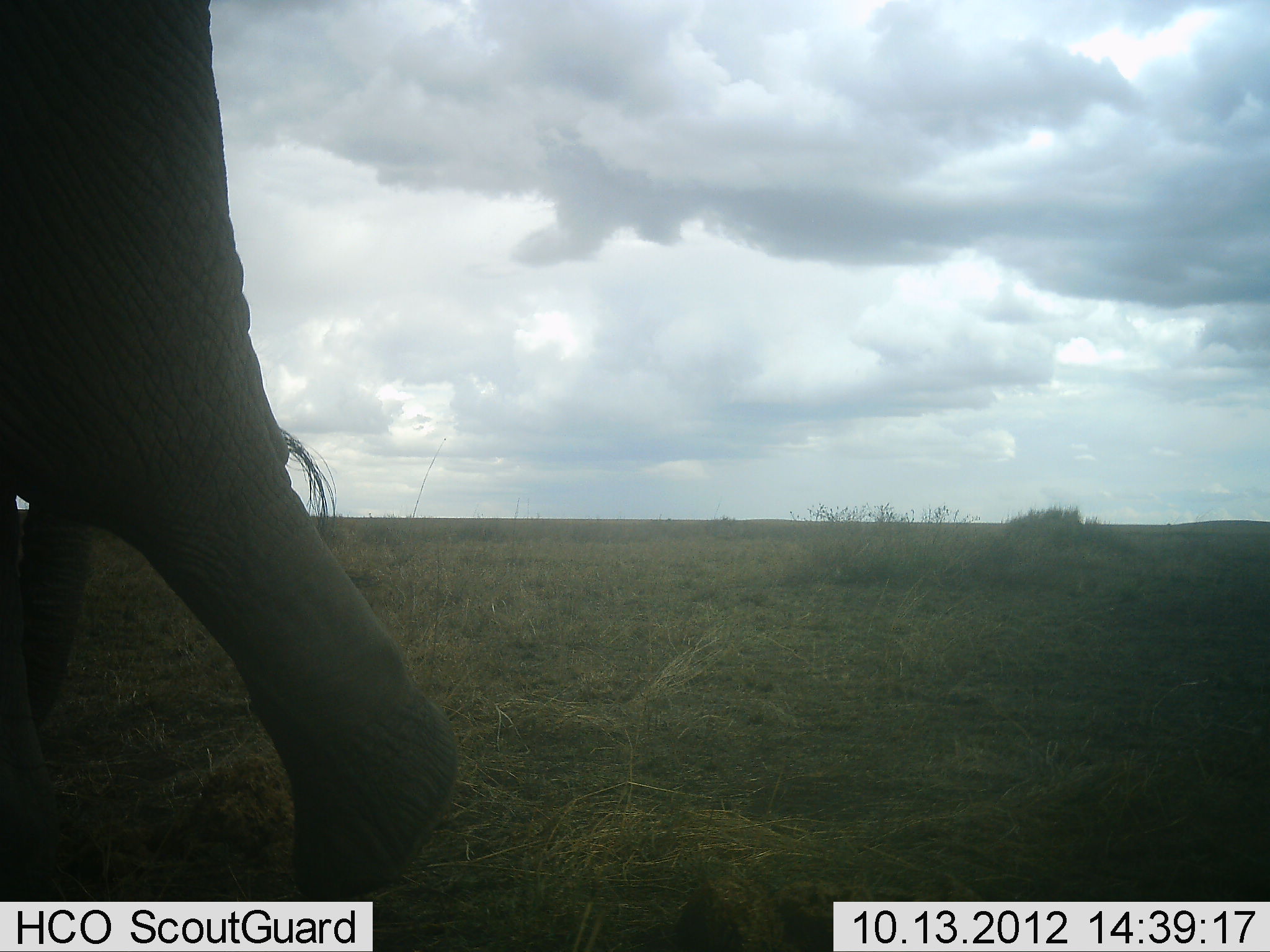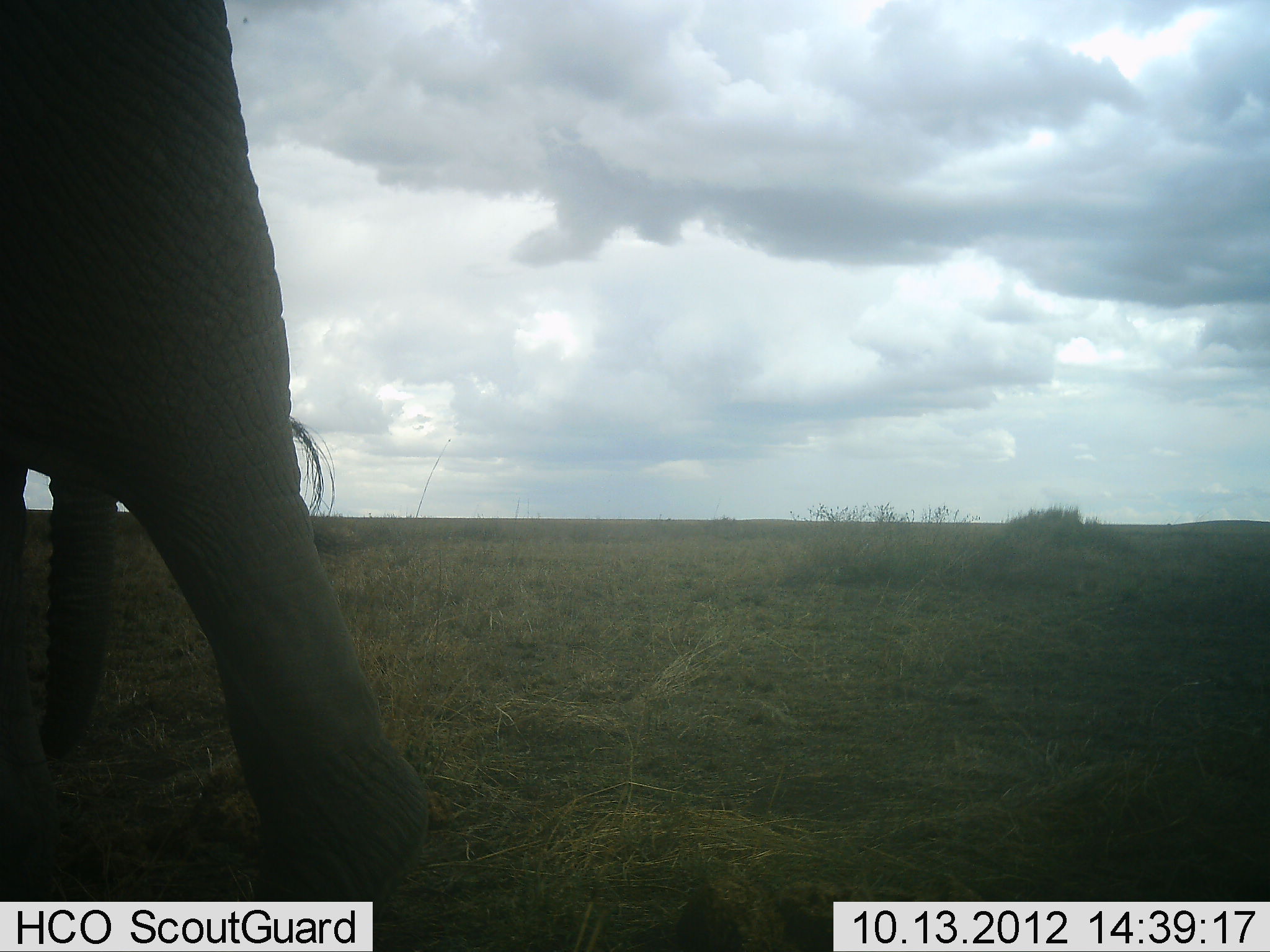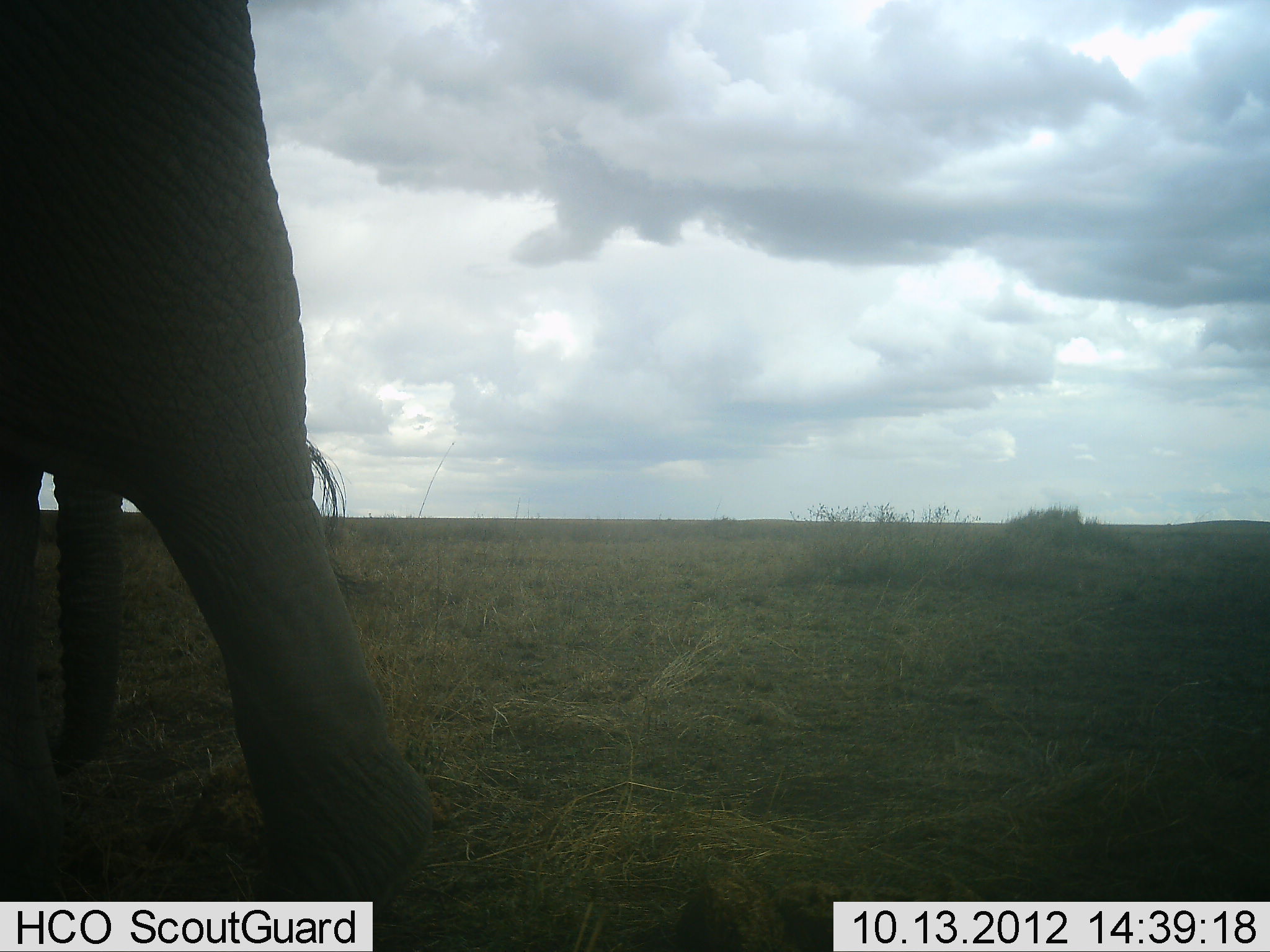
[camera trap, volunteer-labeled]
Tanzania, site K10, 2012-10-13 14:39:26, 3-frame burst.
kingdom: Animalia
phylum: Chordata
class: Mammalia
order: Proboscidea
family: Elephantidae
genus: Loxodonta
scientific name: Loxodonta africana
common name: african bush elephant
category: elephant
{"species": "elephant (african bush elephant) (Loxodonta africana)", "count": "1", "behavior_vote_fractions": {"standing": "60%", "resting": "0%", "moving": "33%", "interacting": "7%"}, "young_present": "0%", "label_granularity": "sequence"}